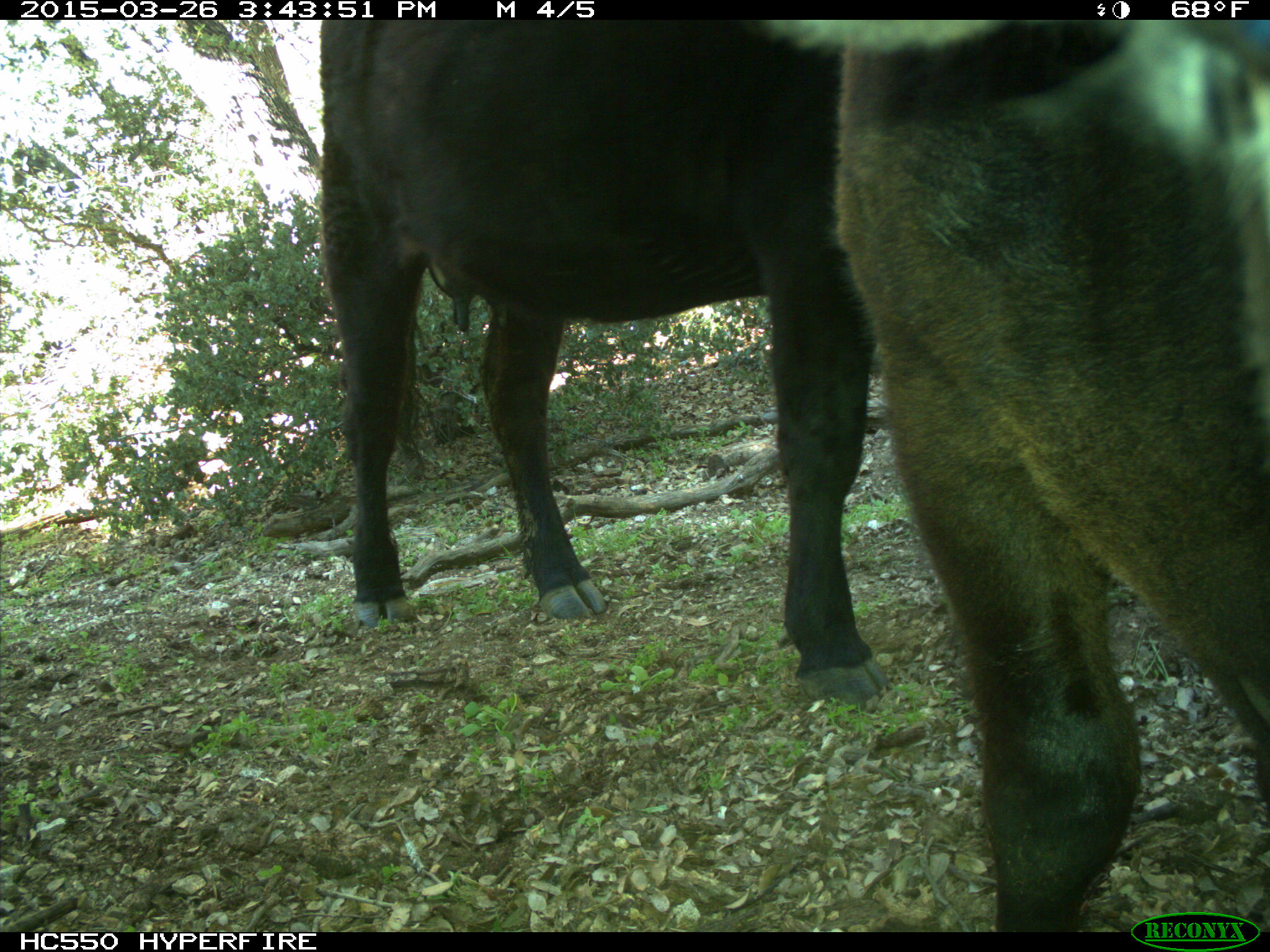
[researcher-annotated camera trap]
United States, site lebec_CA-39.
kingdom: Animalia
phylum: Chordata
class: Mammalia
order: Artiodactyla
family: Bovidae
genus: Bos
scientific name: Bos taurus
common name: domestic cow